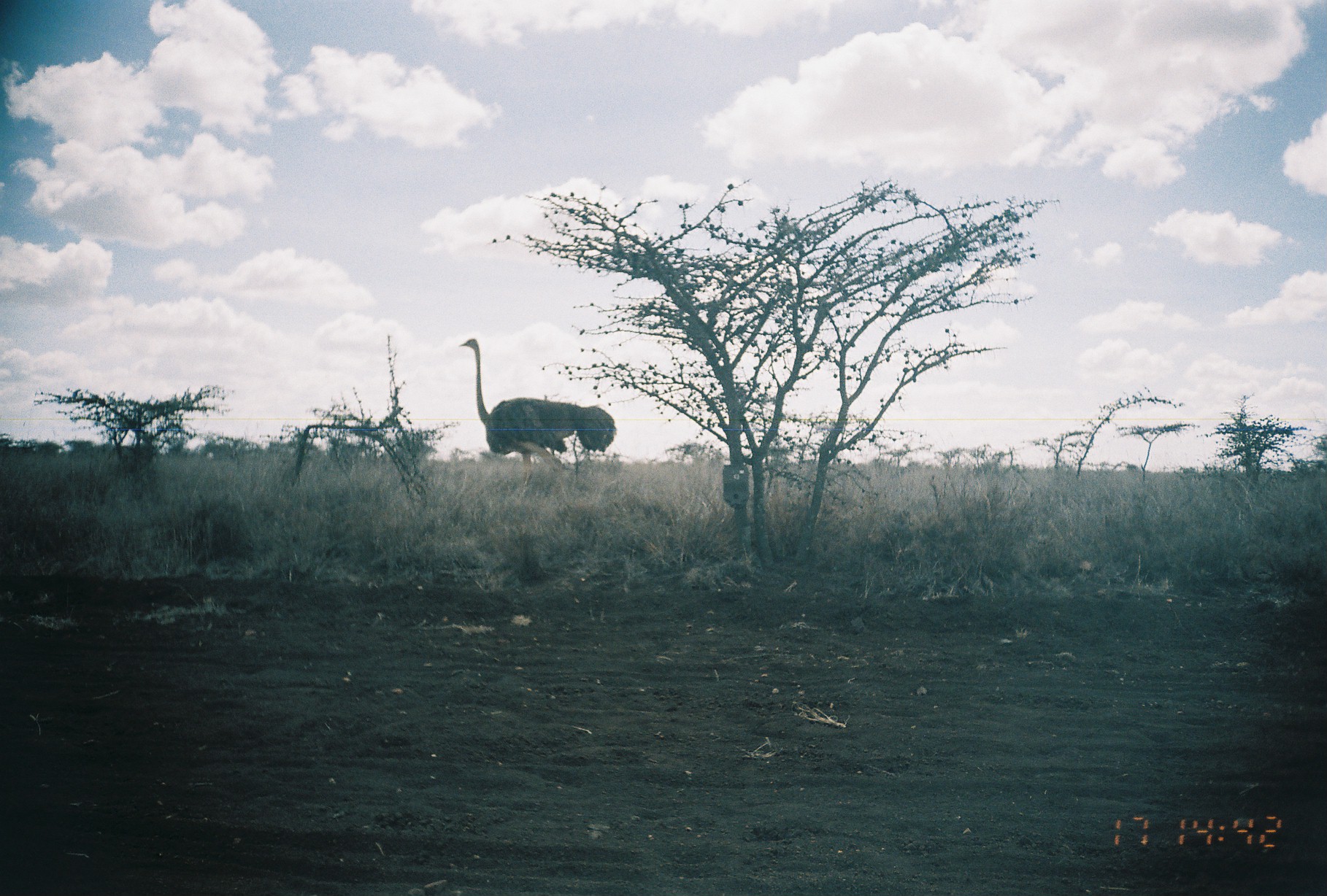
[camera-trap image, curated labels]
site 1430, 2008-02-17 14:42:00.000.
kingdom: Animalia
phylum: Chordata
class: Aves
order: Struthioniformes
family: Struthionidae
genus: Struthio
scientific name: Struthio camelus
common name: common ostrich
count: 1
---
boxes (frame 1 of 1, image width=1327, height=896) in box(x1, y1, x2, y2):
struthio camelus: box(459, 338, 618, 486)